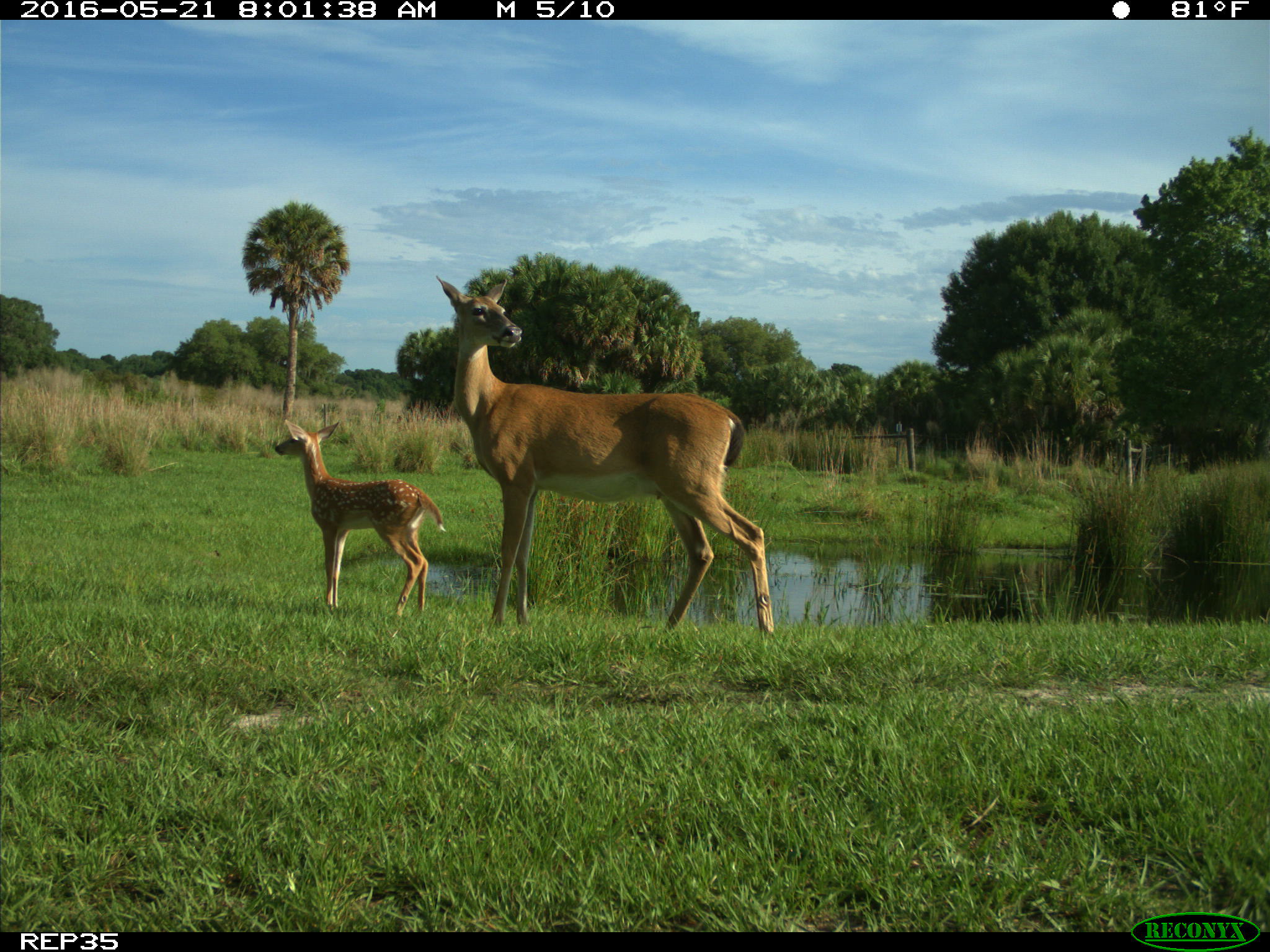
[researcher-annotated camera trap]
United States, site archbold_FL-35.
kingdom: Animalia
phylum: Chordata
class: Mammalia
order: Artiodactyla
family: Cervidae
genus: Odocoileus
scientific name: Odocoileus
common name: deer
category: unidentified deer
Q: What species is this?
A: Unidentified deer (deer) (Odocoileus).